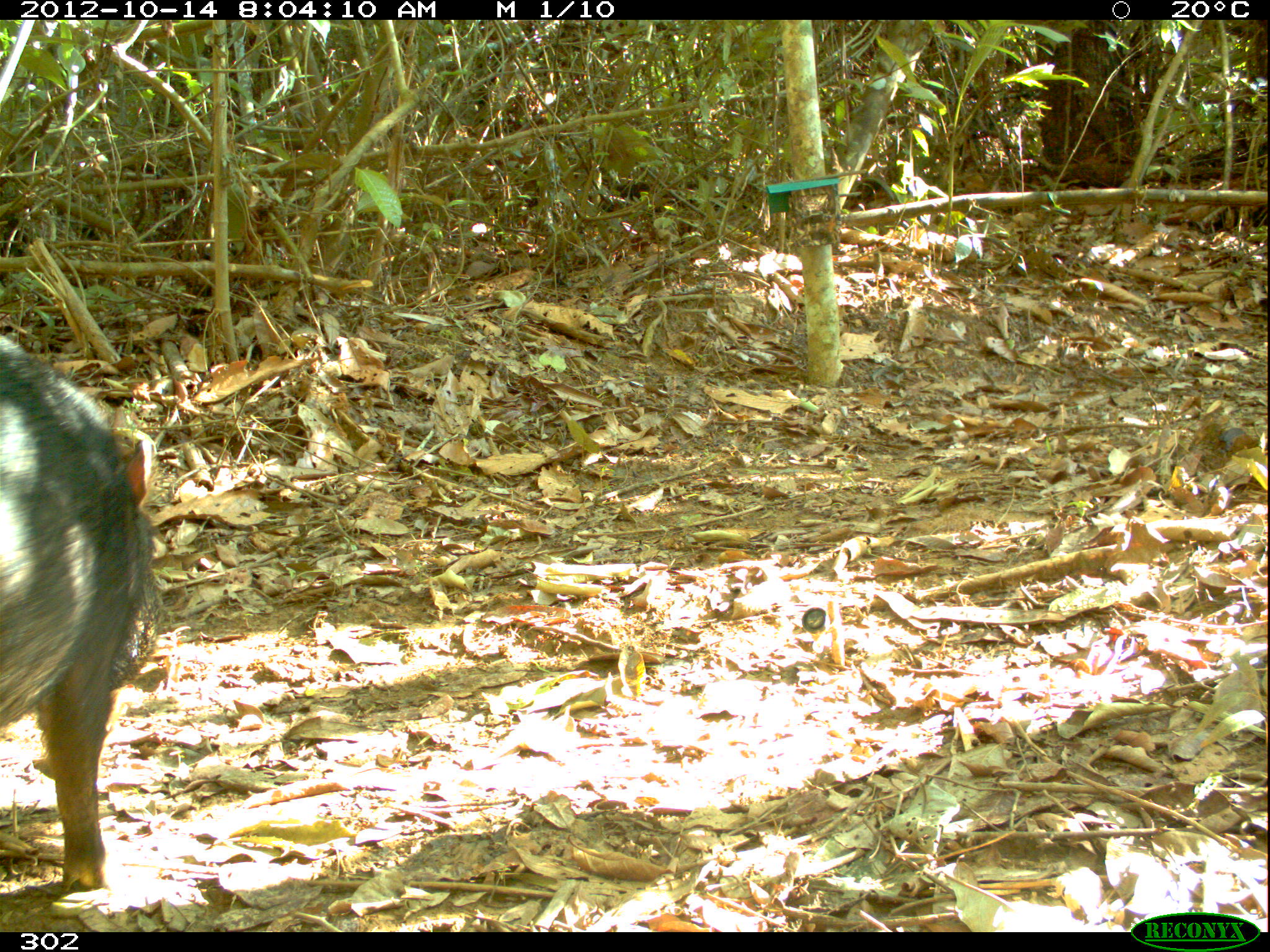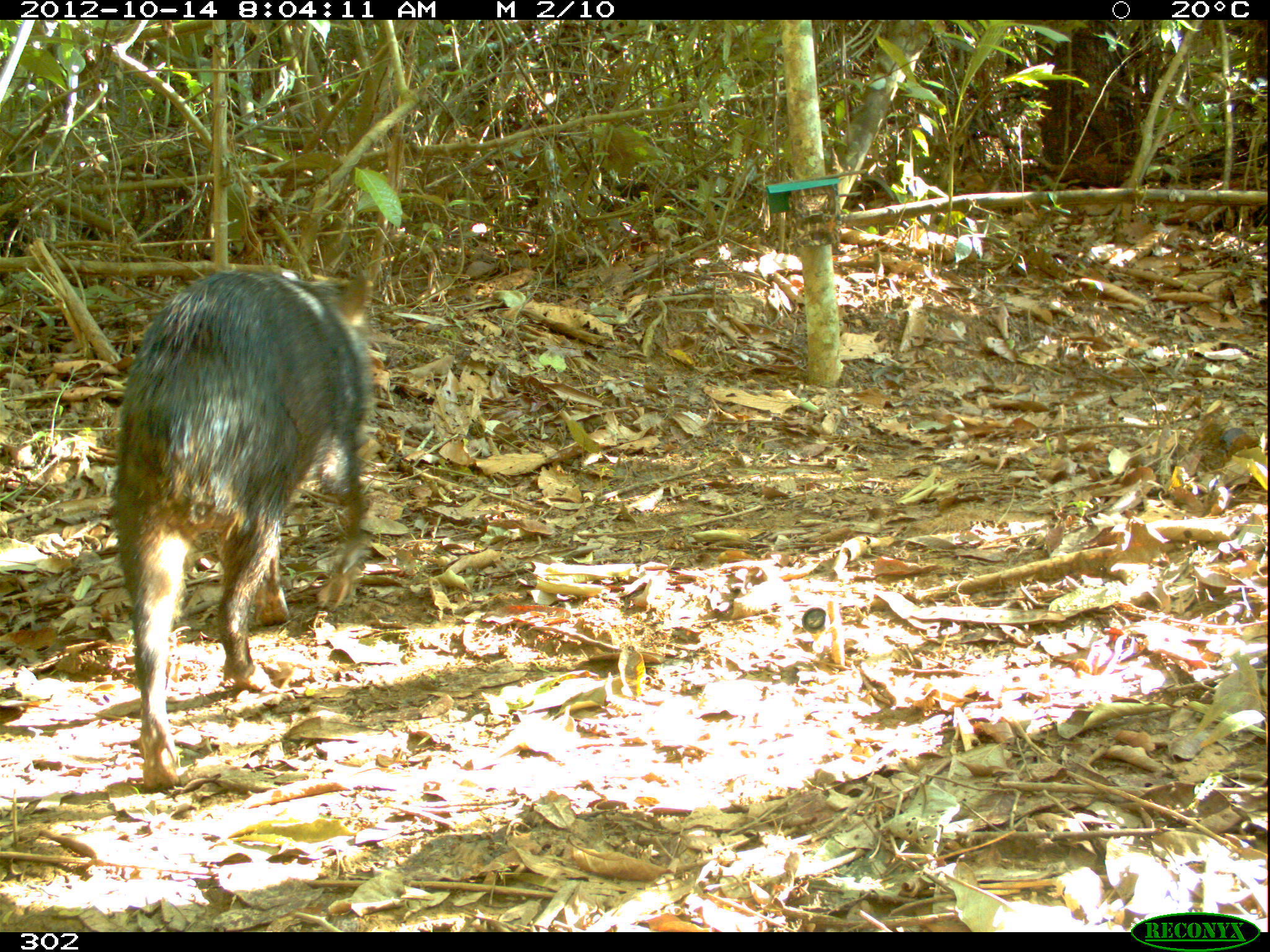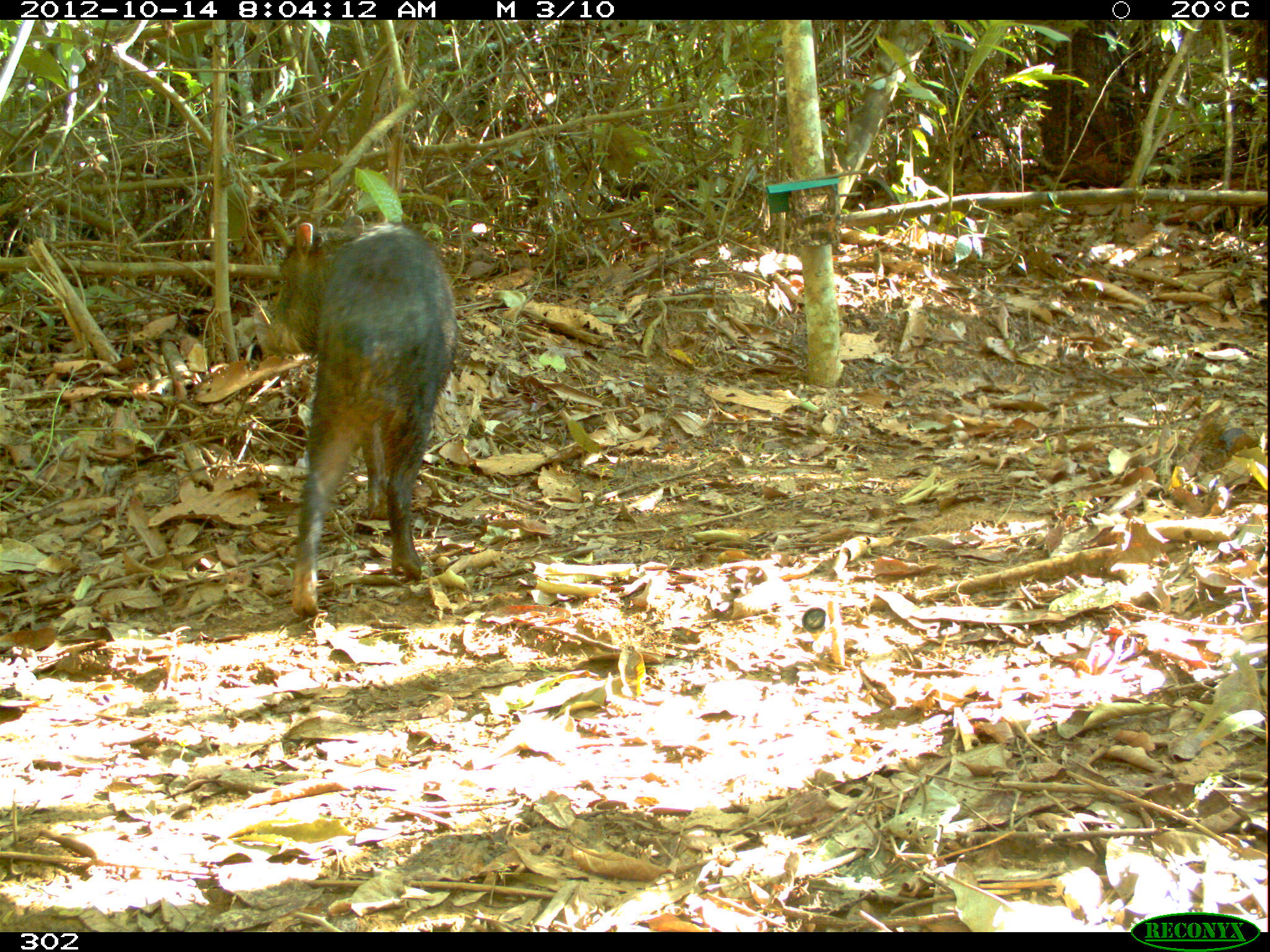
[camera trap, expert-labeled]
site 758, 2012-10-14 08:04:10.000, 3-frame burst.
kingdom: Animalia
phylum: Chordata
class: Mammalia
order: Artiodactyla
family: Tayassuidae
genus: Tayassu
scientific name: Tayassu pecari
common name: white-lipped peccary